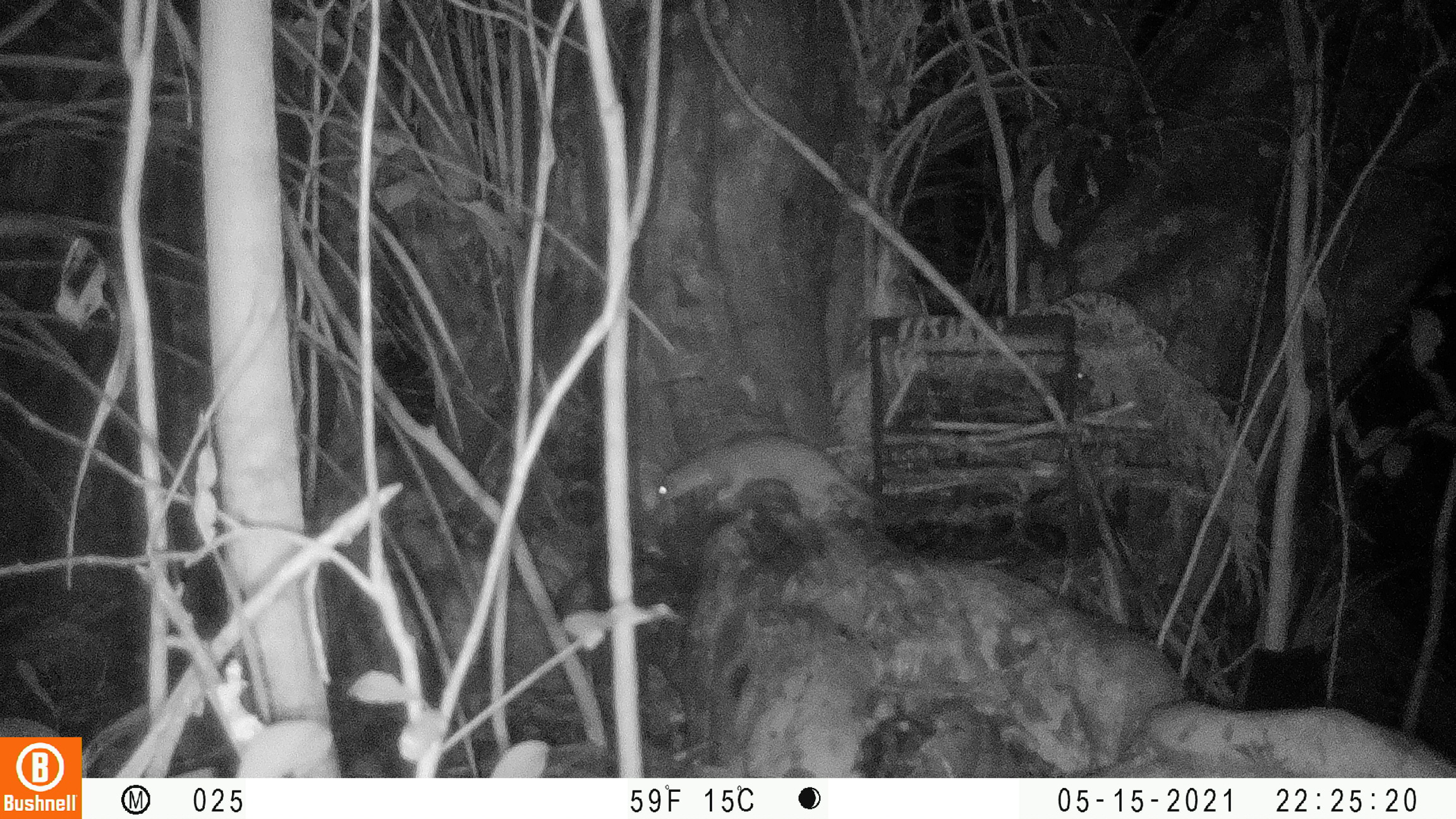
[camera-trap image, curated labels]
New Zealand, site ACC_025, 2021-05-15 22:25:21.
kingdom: Animalia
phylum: Chordata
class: Mammalia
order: Carnivora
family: Mustelidae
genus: Mustela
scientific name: Mustela erminea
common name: stoat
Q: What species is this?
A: Stoat (Mustela erminea).